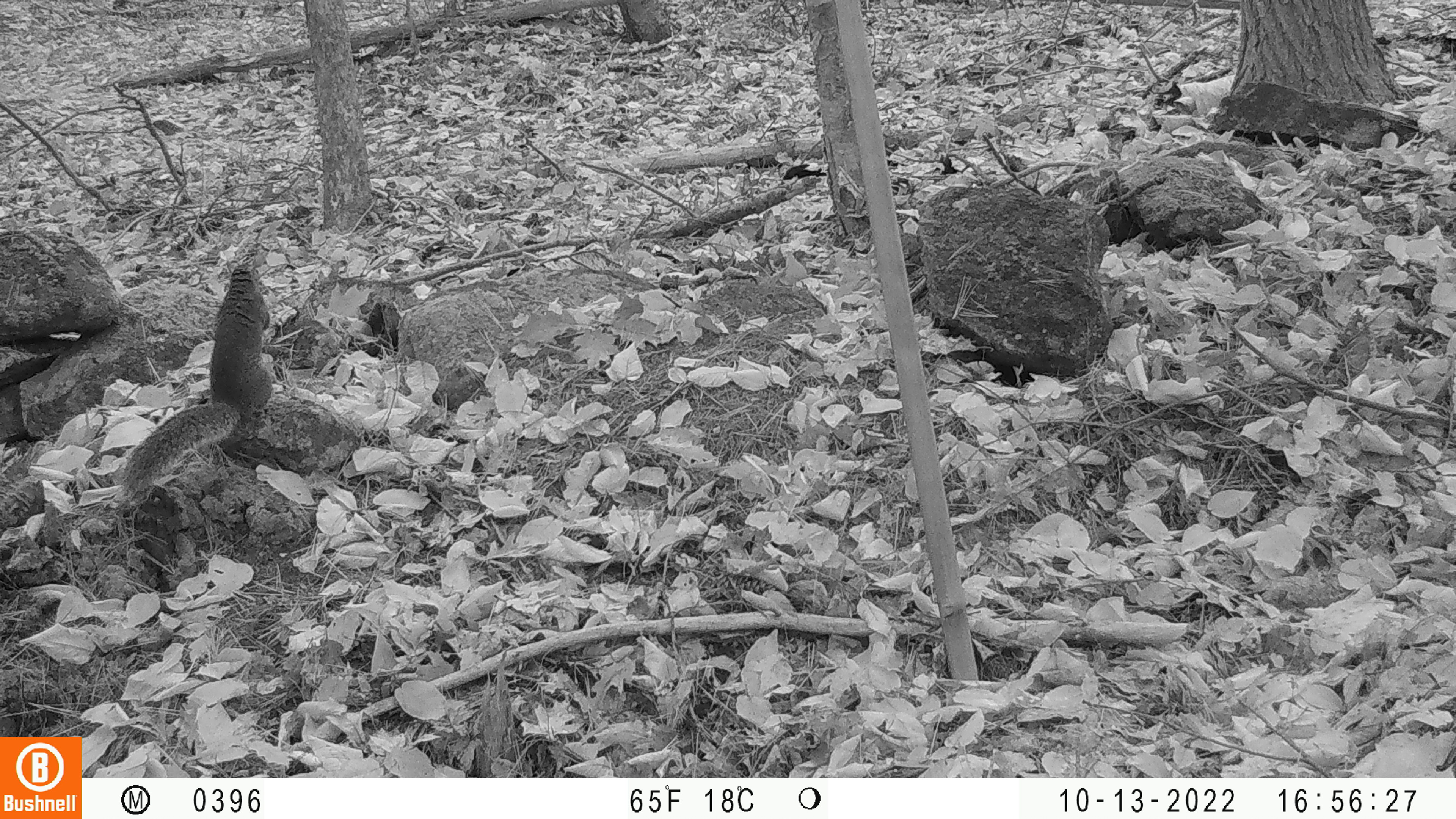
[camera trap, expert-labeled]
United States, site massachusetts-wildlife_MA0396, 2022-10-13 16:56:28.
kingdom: Animalia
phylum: Chordata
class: Mammalia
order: Rodentia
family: Sciuridae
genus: Sciurus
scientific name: Sciurus carolinensis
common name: gray squirrel